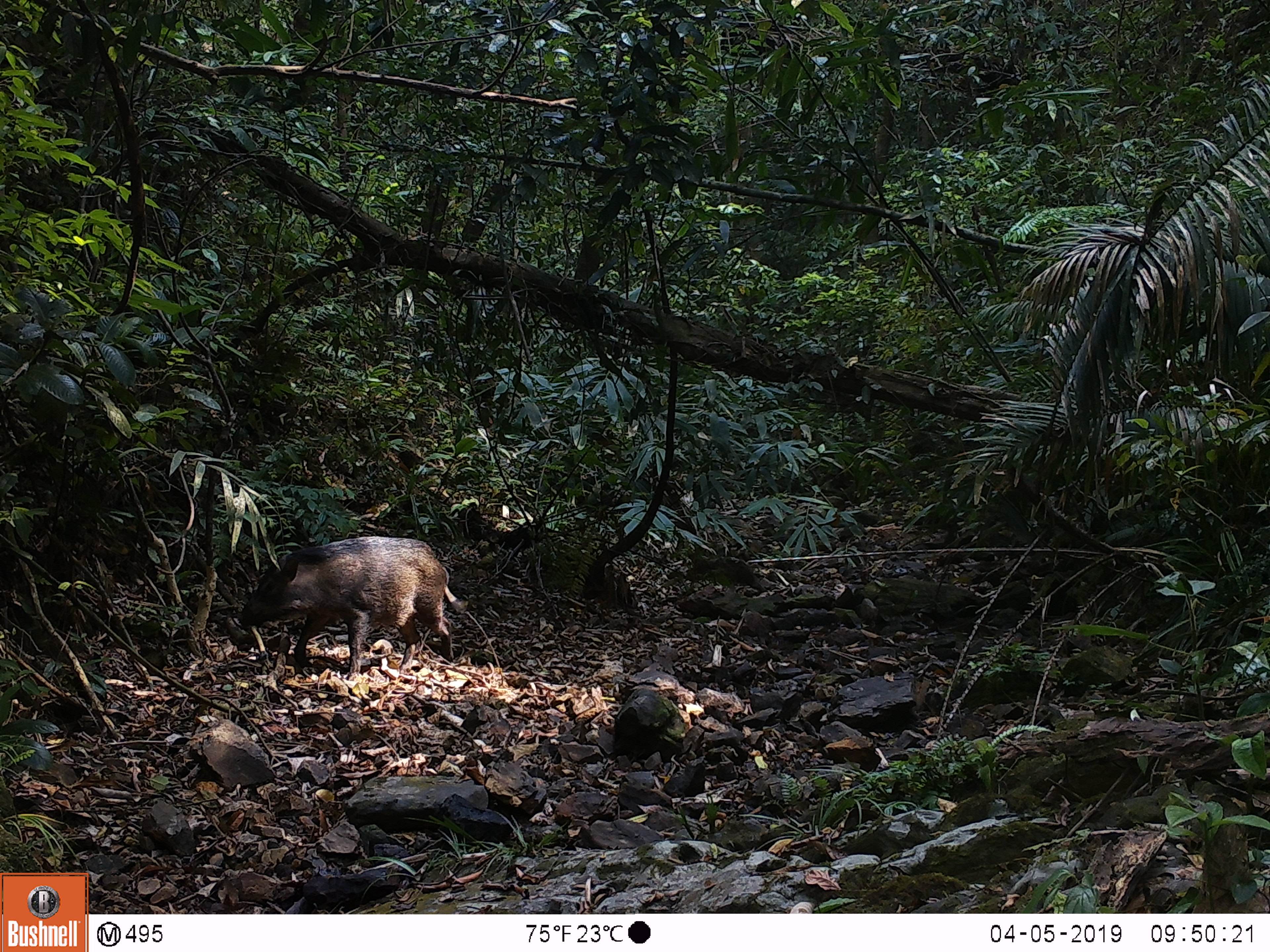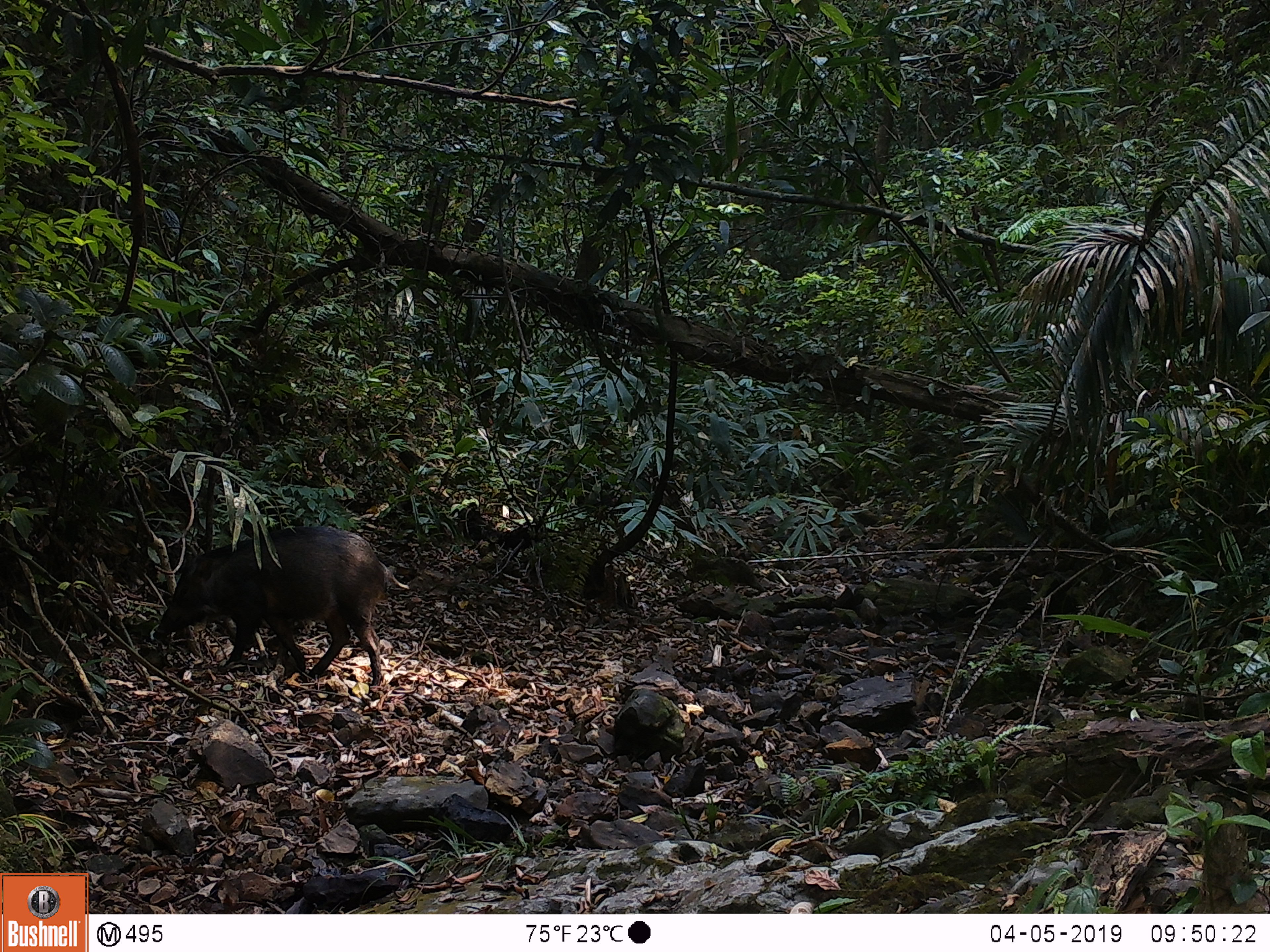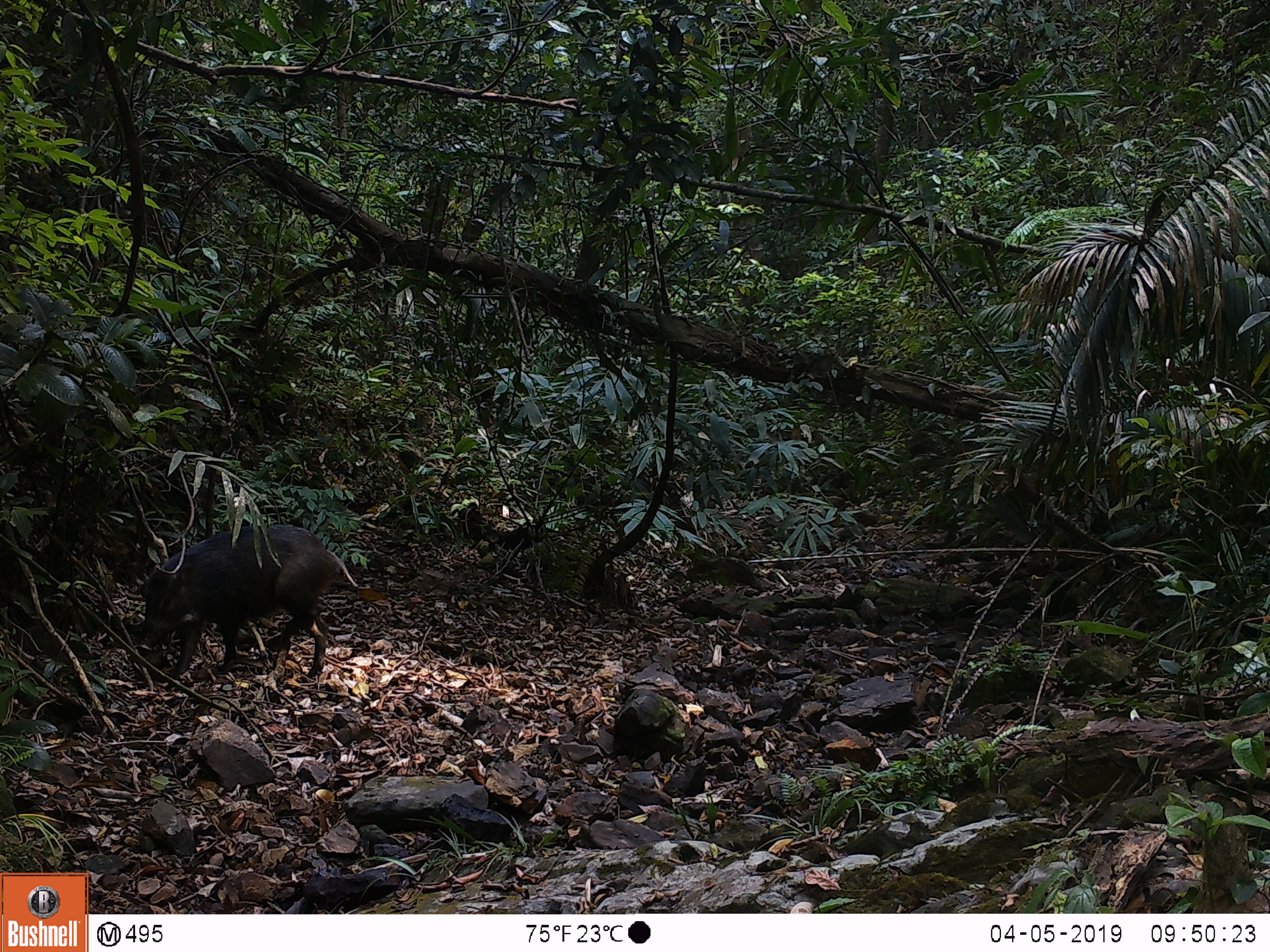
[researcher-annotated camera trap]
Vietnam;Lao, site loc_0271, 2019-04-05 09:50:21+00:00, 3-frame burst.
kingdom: Animalia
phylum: Chordata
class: Mammalia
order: Artiodactyla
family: Suidae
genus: Sus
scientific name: Sus scrofa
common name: eurasian wild pig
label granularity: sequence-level